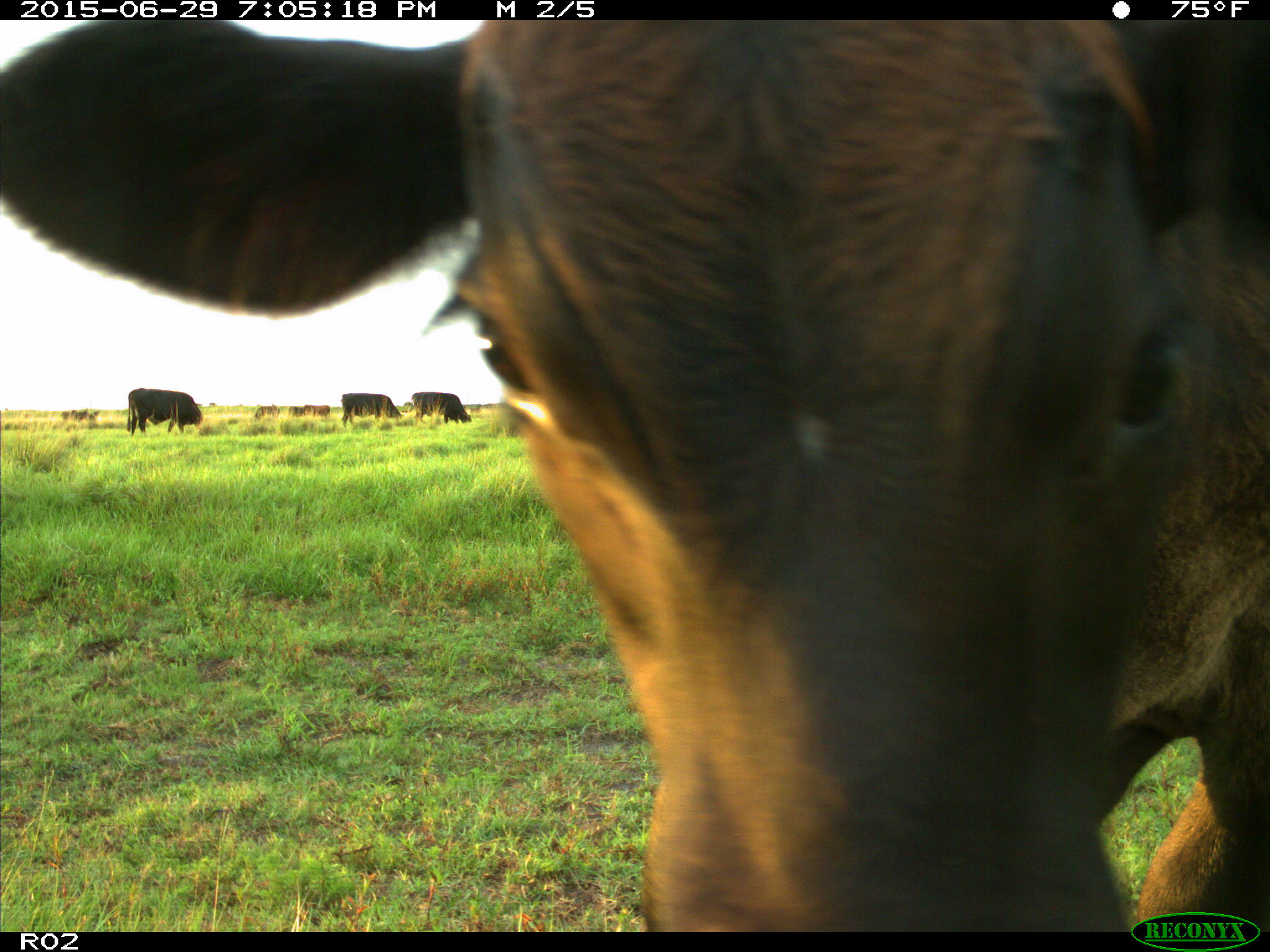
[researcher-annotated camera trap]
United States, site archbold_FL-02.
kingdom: Animalia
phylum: Chordata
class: Mammalia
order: Artiodactyla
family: Bovidae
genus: Bos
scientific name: Bos taurus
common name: domestic cow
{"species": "Bos taurus (domestic cow)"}